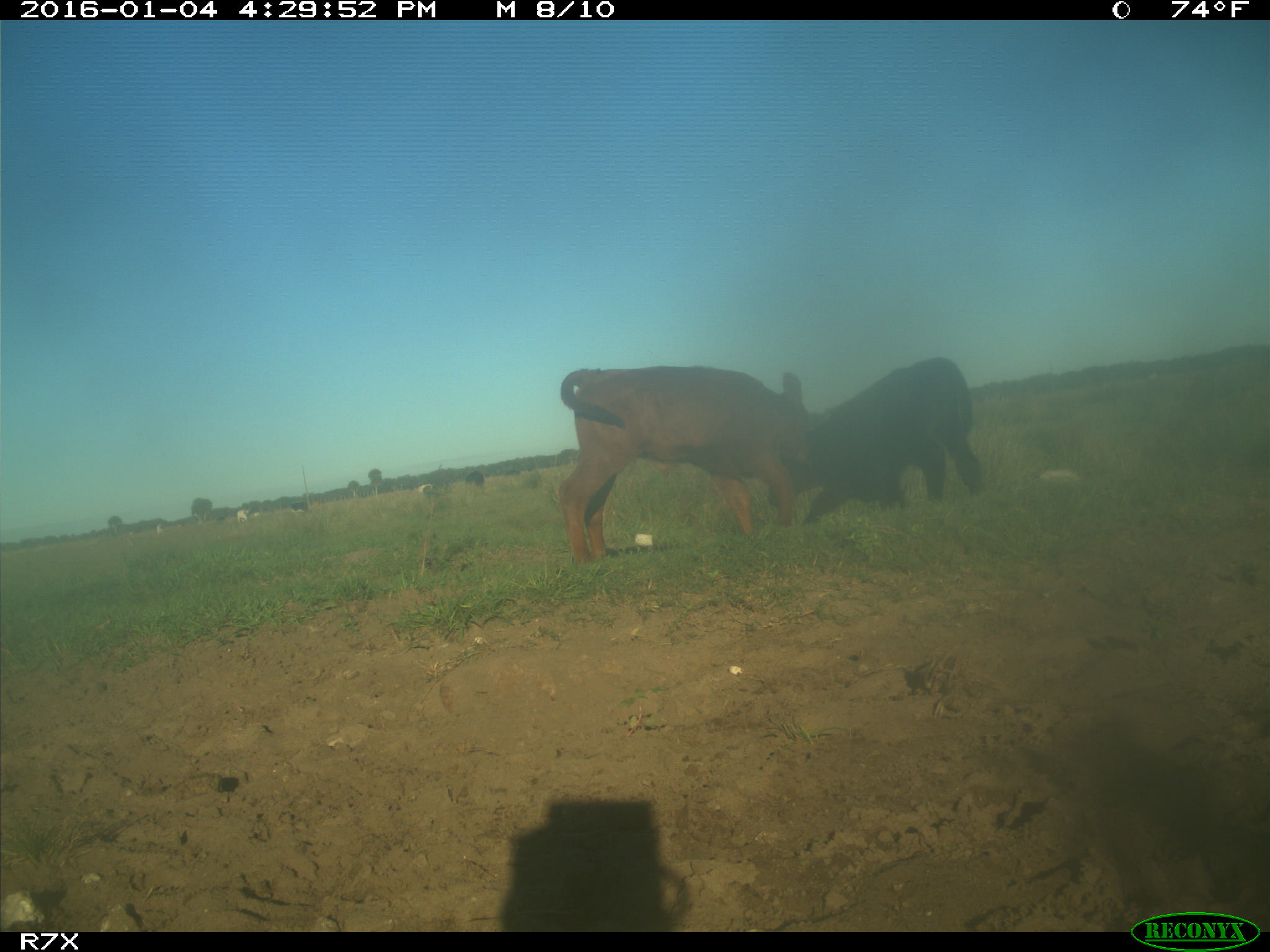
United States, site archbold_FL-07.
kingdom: Animalia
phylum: Chordata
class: Mammalia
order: Artiodactyla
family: Bovidae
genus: Bos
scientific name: Bos taurus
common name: domestic cow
Bos taurus (domestic cow).